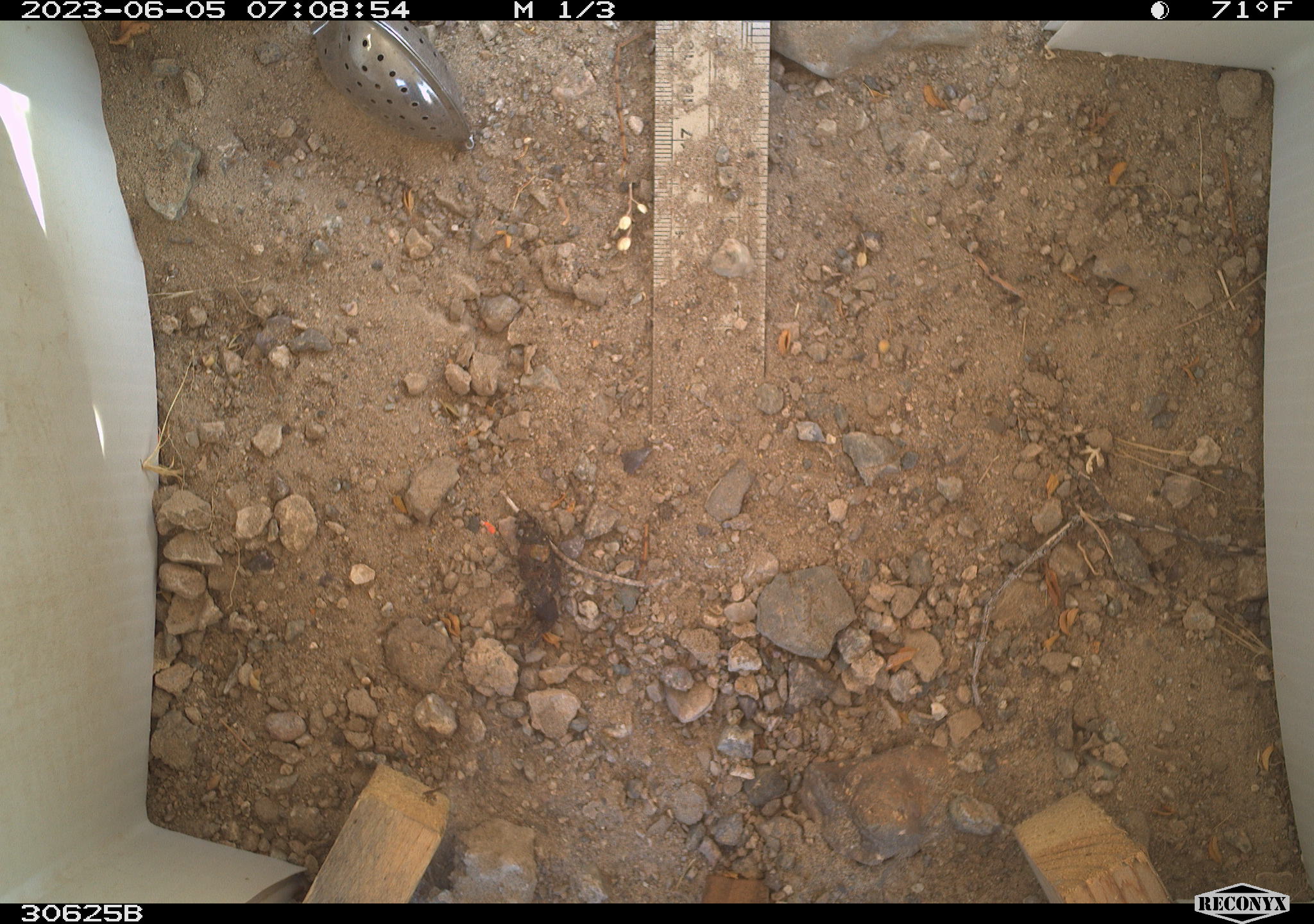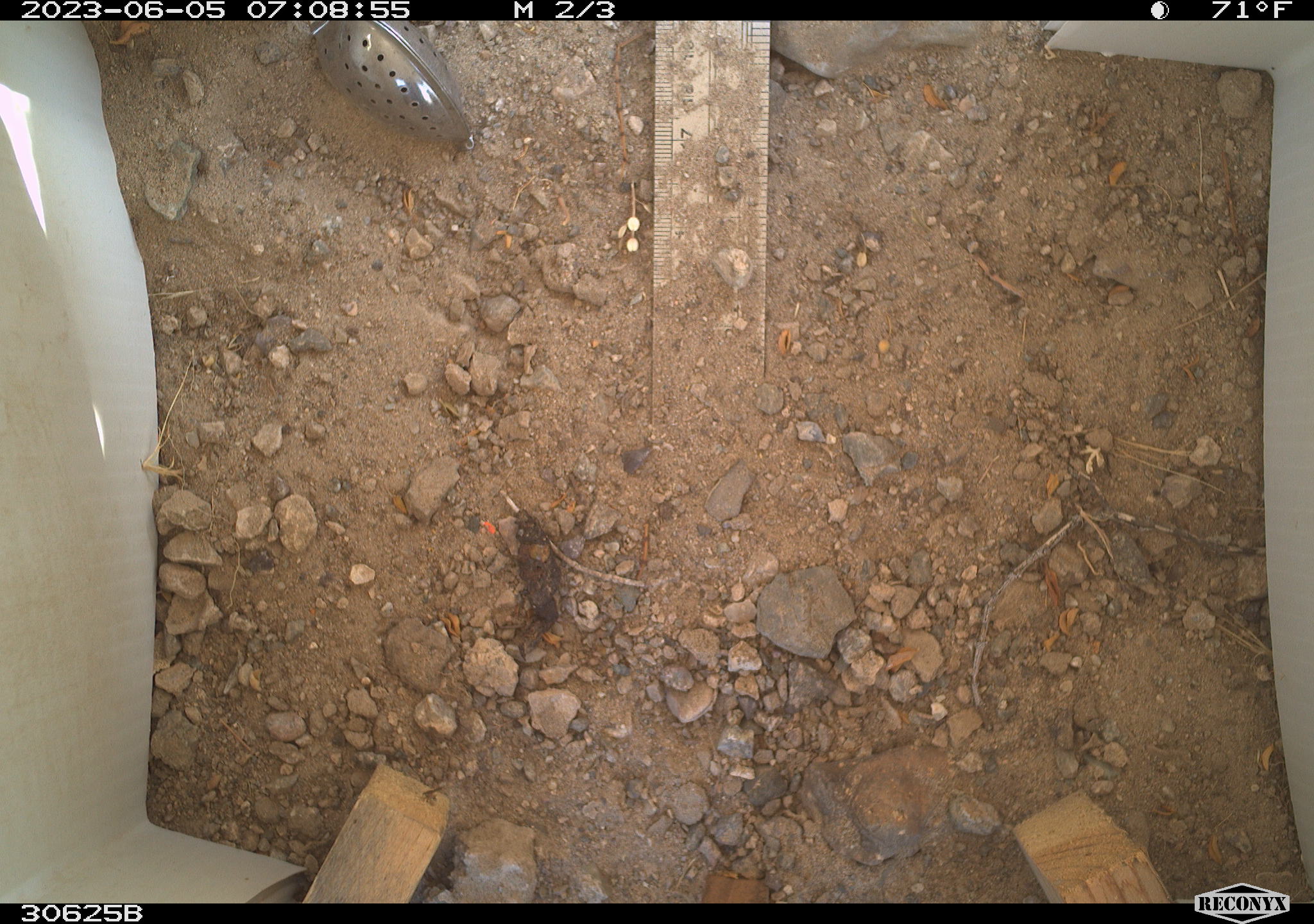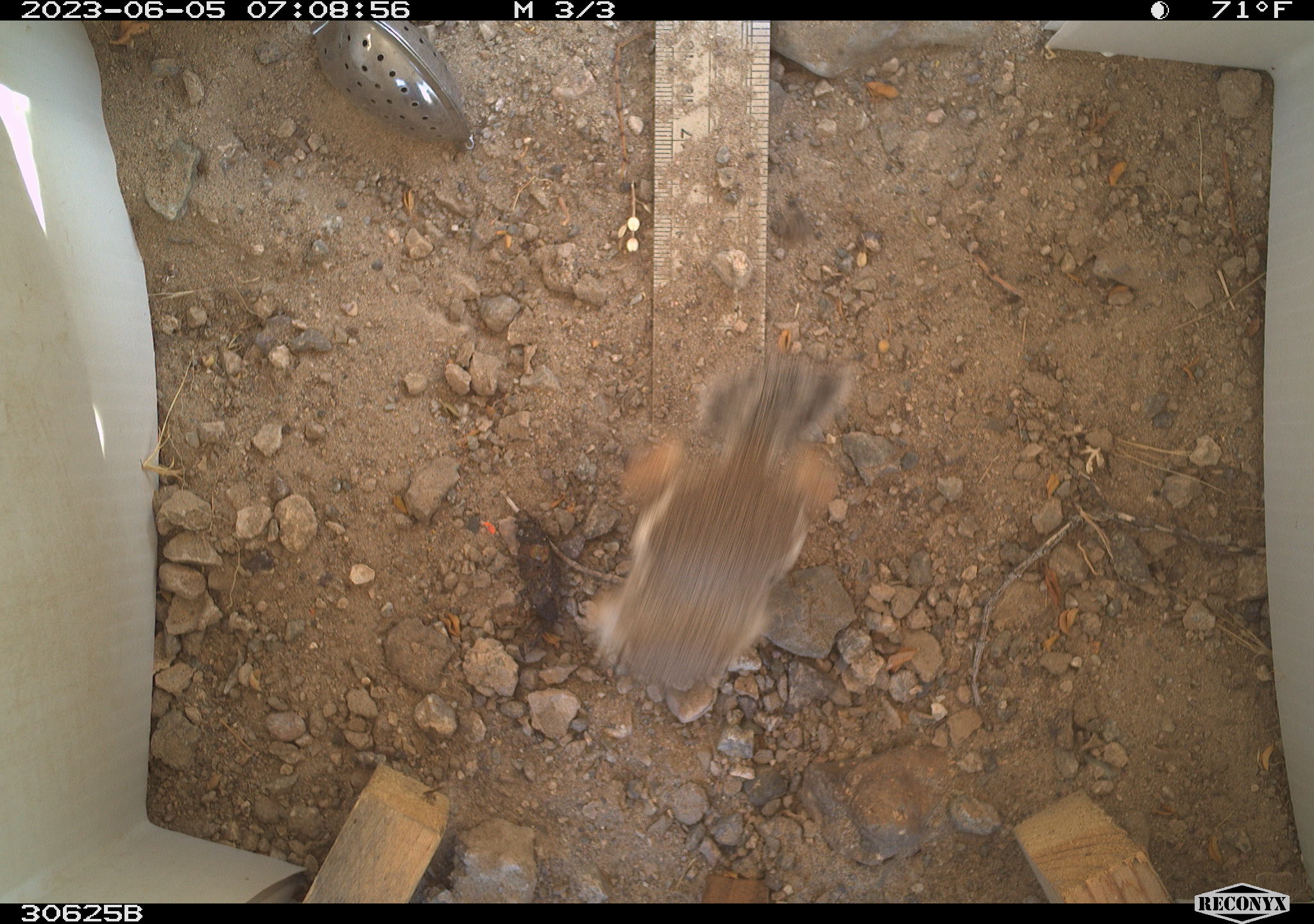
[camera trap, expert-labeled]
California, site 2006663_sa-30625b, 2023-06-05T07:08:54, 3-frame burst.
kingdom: Animalia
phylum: Chordata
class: Mammalia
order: Rodentia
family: Sciuridae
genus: Ammospermophilus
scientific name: Ammospermophilus leucurus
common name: white-tailed antelope squirrel